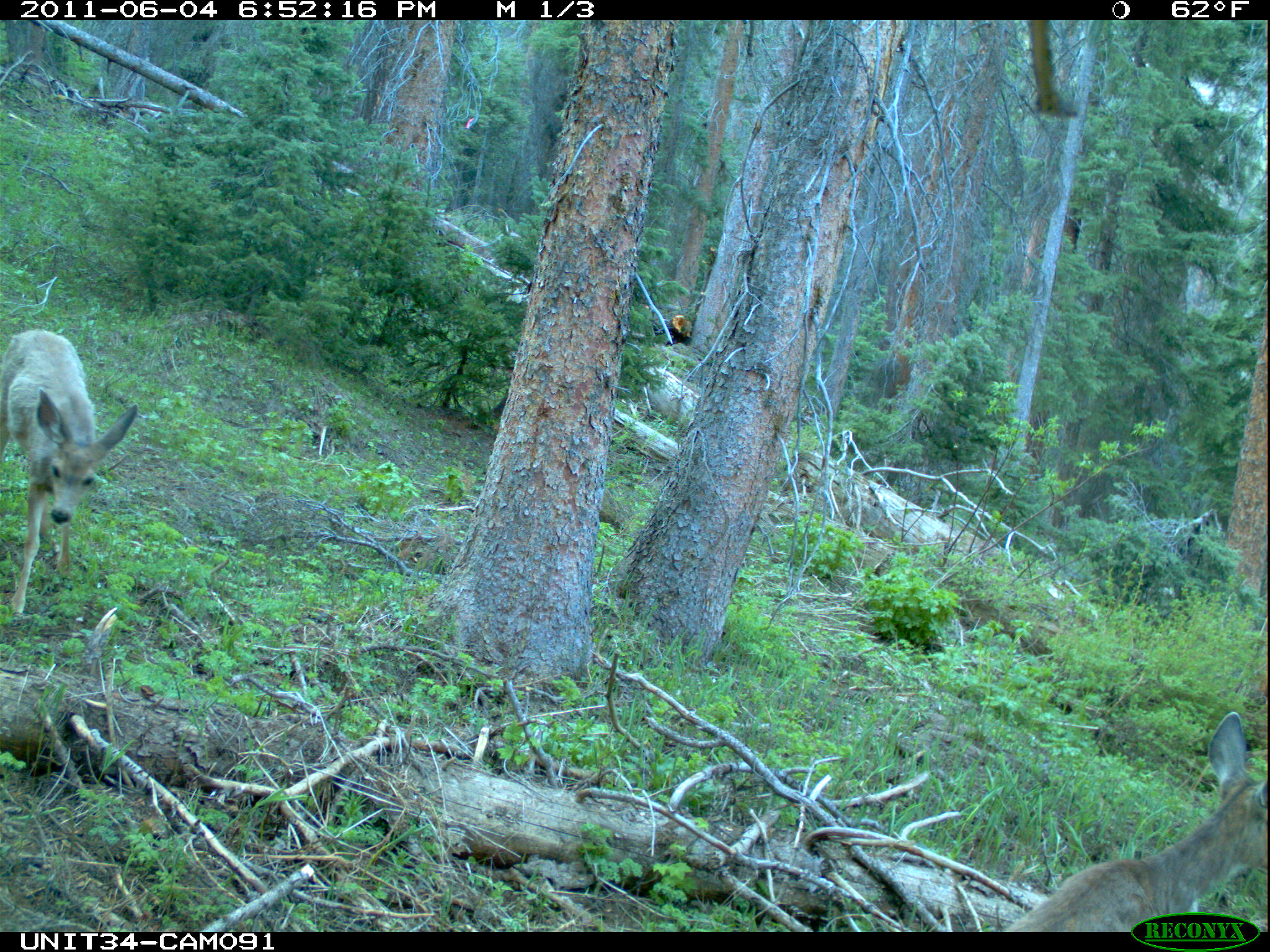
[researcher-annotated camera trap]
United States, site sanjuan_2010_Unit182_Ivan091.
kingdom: Animalia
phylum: Chordata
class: Mammalia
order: Artiodactyla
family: Cervidae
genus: Odocoileus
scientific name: Odocoileus hemionus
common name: mule deer